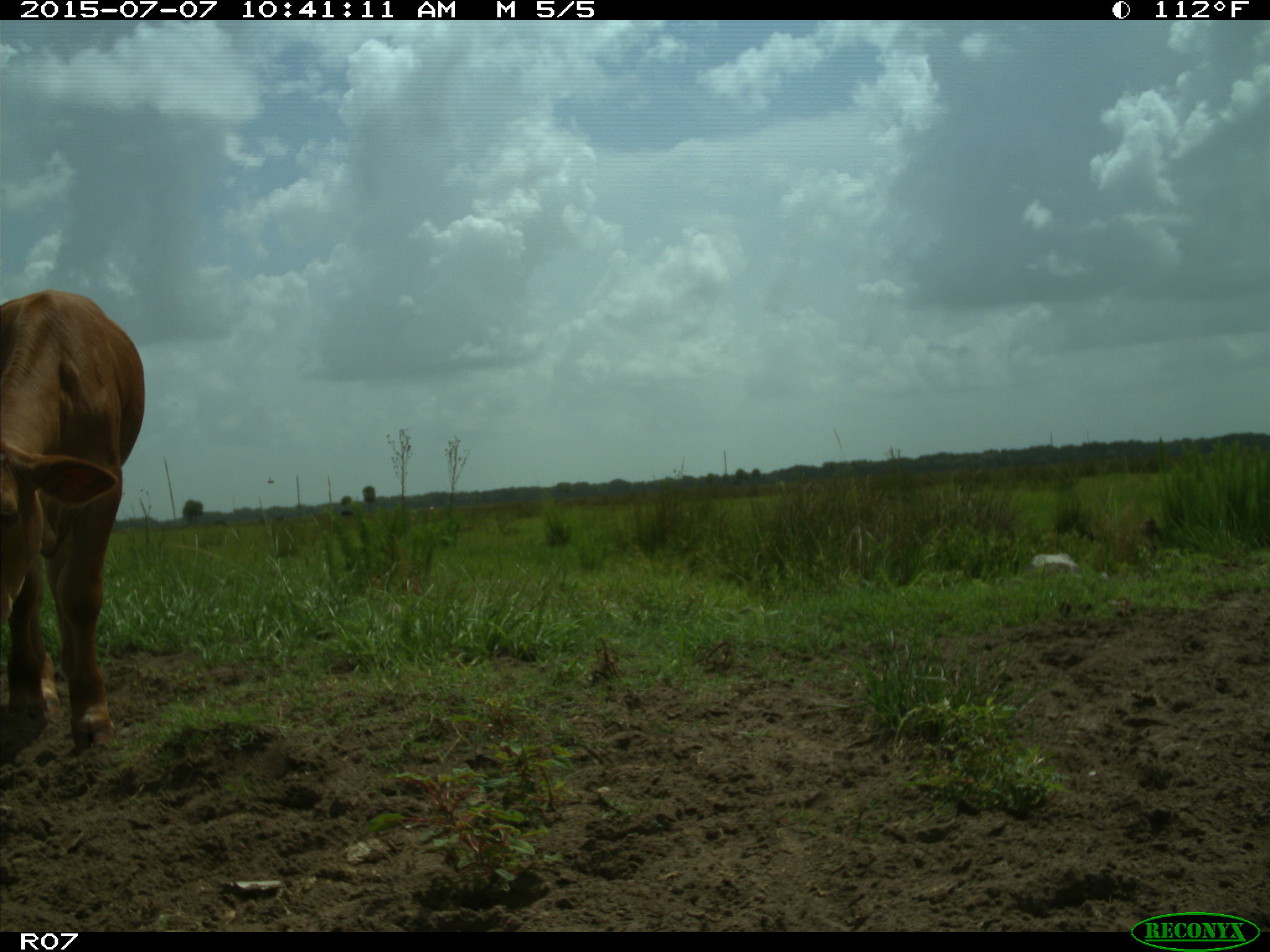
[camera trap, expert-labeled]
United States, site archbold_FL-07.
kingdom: Animalia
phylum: Chordata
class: Mammalia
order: Artiodactyla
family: Bovidae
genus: Bos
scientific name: Bos taurus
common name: domestic cow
Bos taurus (domestic cow).